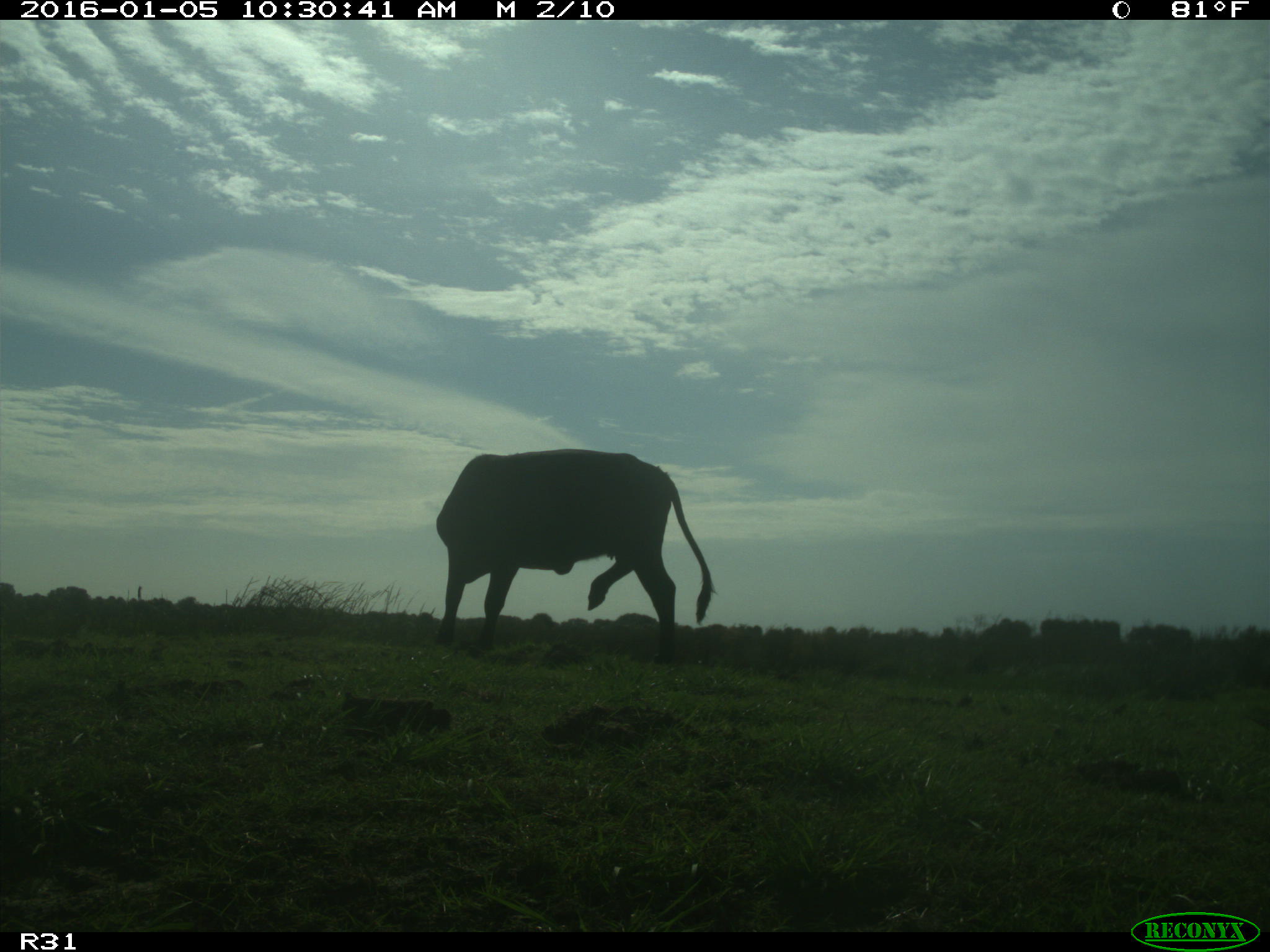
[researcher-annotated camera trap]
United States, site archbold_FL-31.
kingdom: Animalia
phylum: Chordata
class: Mammalia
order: Artiodactyla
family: Bovidae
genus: Bos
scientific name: Bos taurus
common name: domestic cow